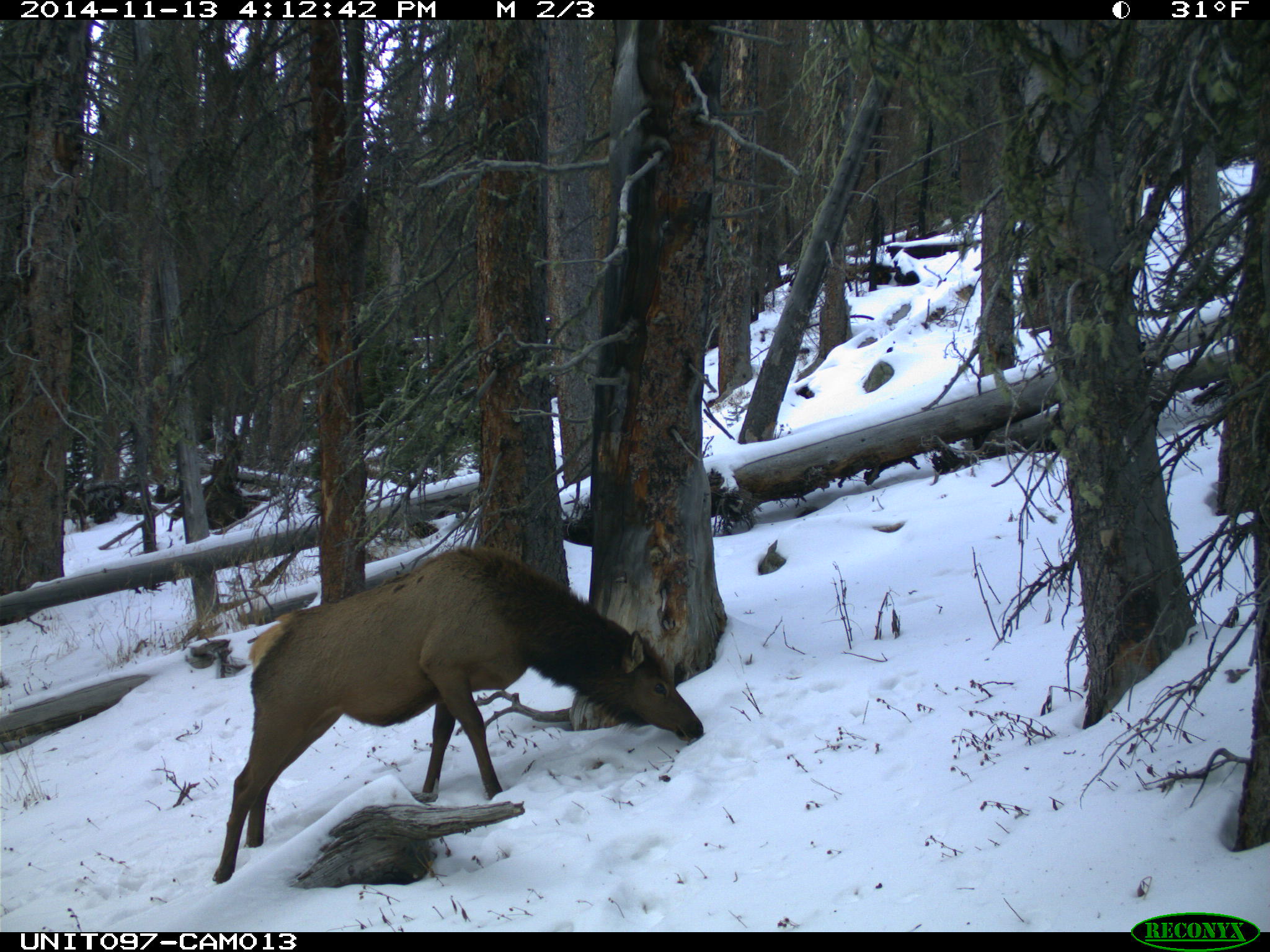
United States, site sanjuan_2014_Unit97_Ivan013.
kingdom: Animalia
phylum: Chordata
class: Mammalia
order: Artiodactyla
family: Cervidae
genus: Cervus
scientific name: Cervus elaphus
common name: red deer